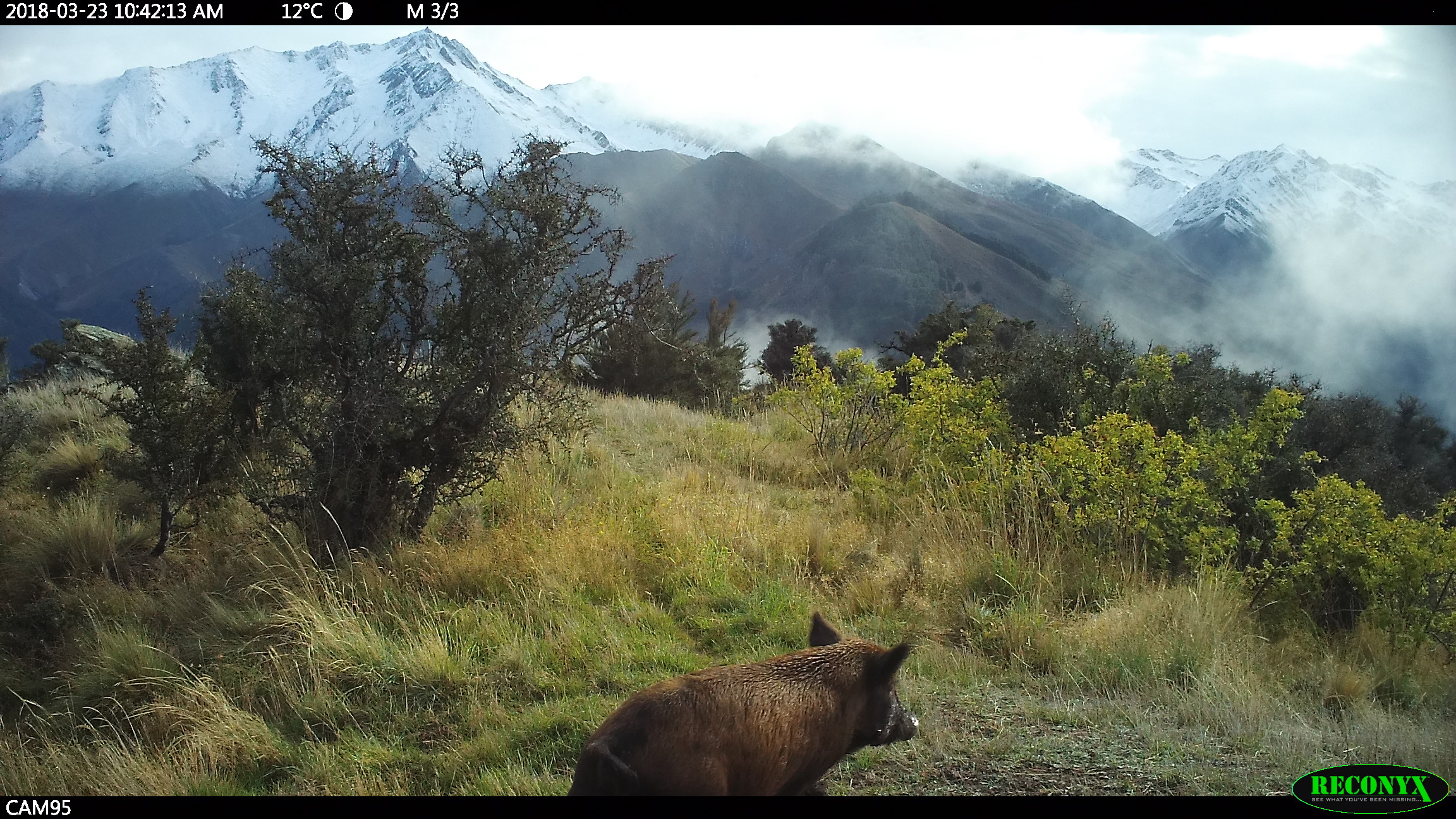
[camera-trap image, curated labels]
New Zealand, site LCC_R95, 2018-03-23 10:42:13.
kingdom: Animalia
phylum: Chordata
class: Mammalia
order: Artiodactyla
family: Suidae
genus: Sus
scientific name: Sus scrofa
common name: pig